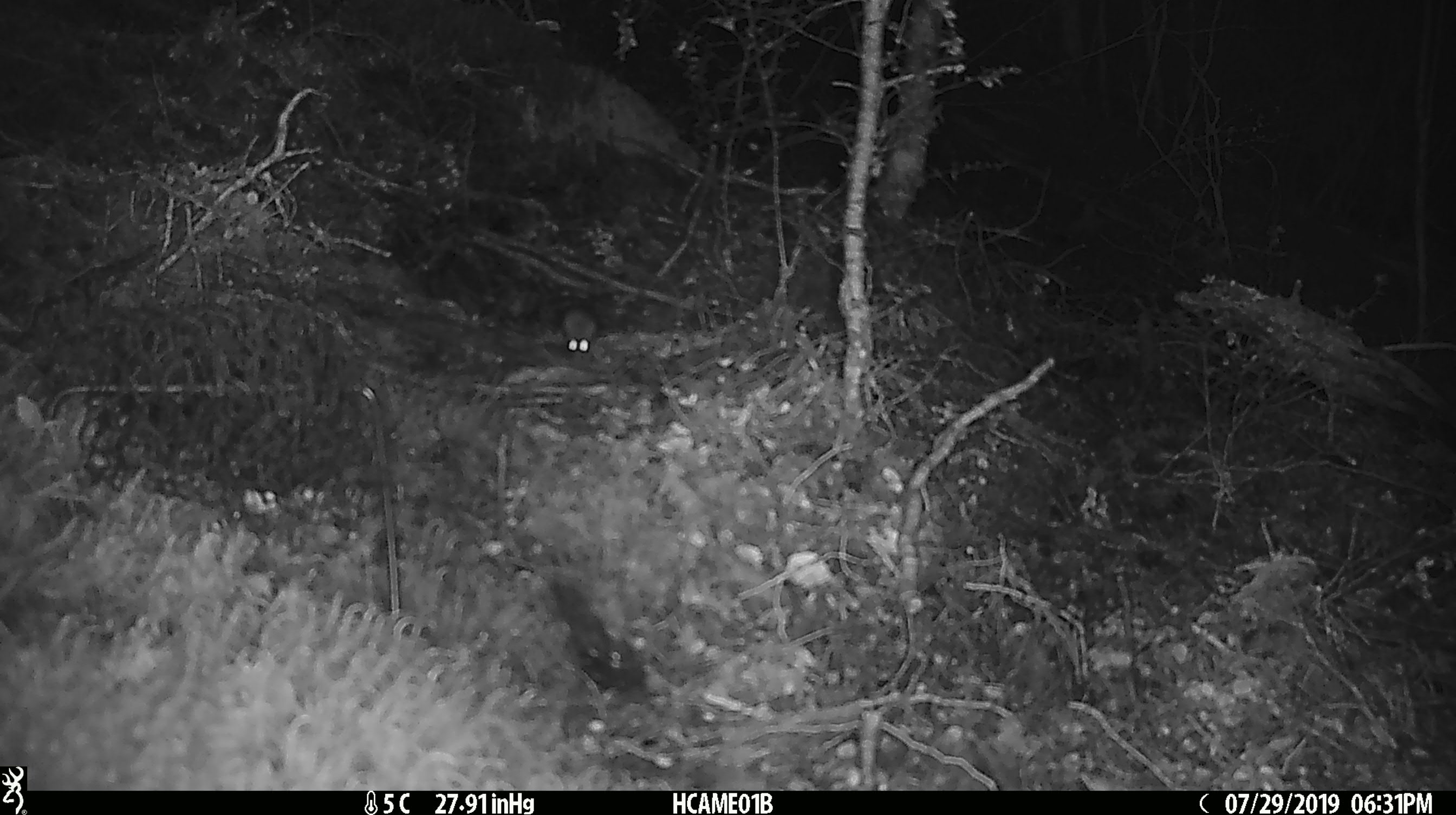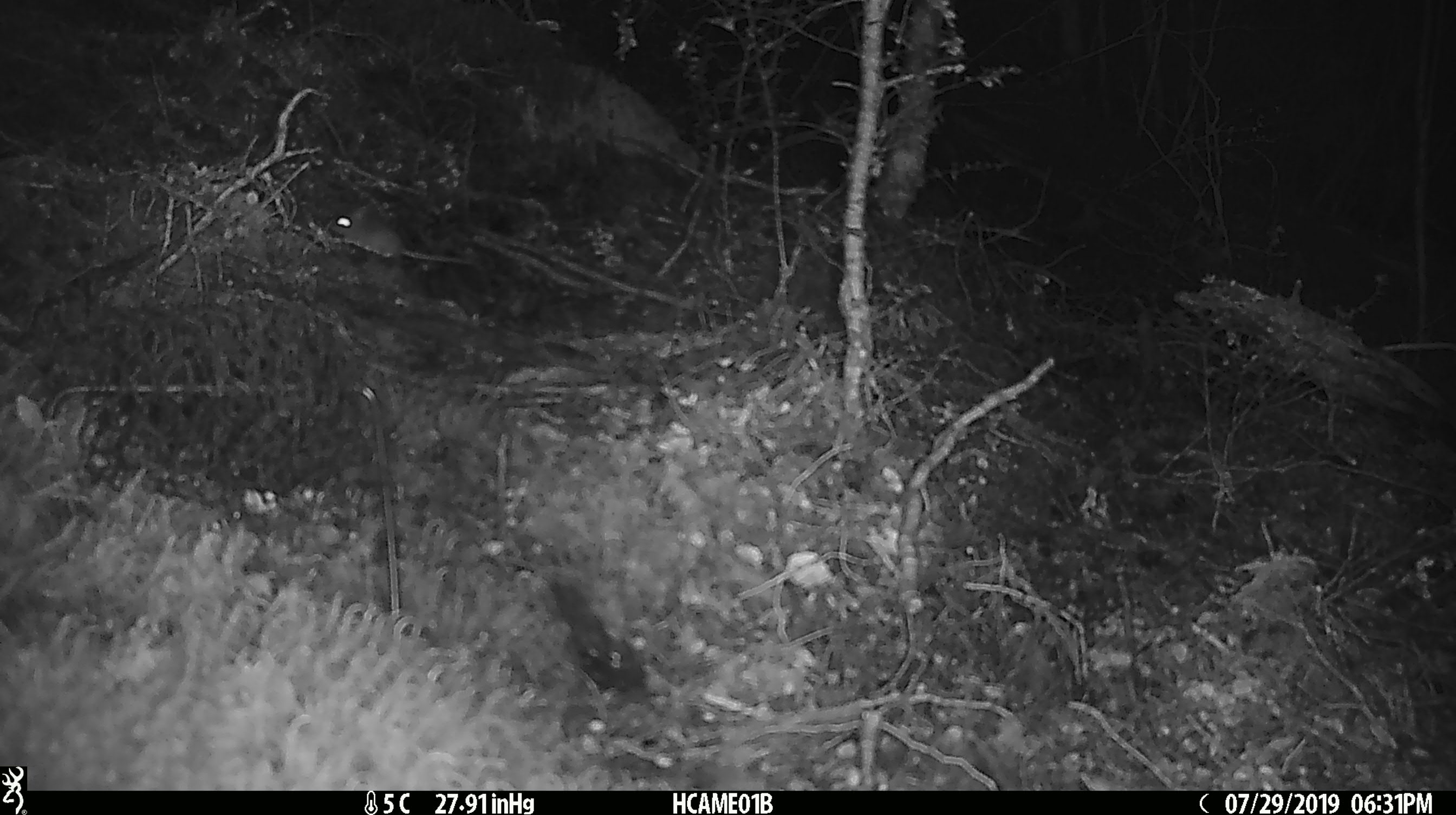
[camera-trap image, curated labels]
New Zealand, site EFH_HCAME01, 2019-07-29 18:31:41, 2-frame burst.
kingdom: Animalia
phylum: Chordata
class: Mammalia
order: Rodentia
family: Muridae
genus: Mus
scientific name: Mus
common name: mouse